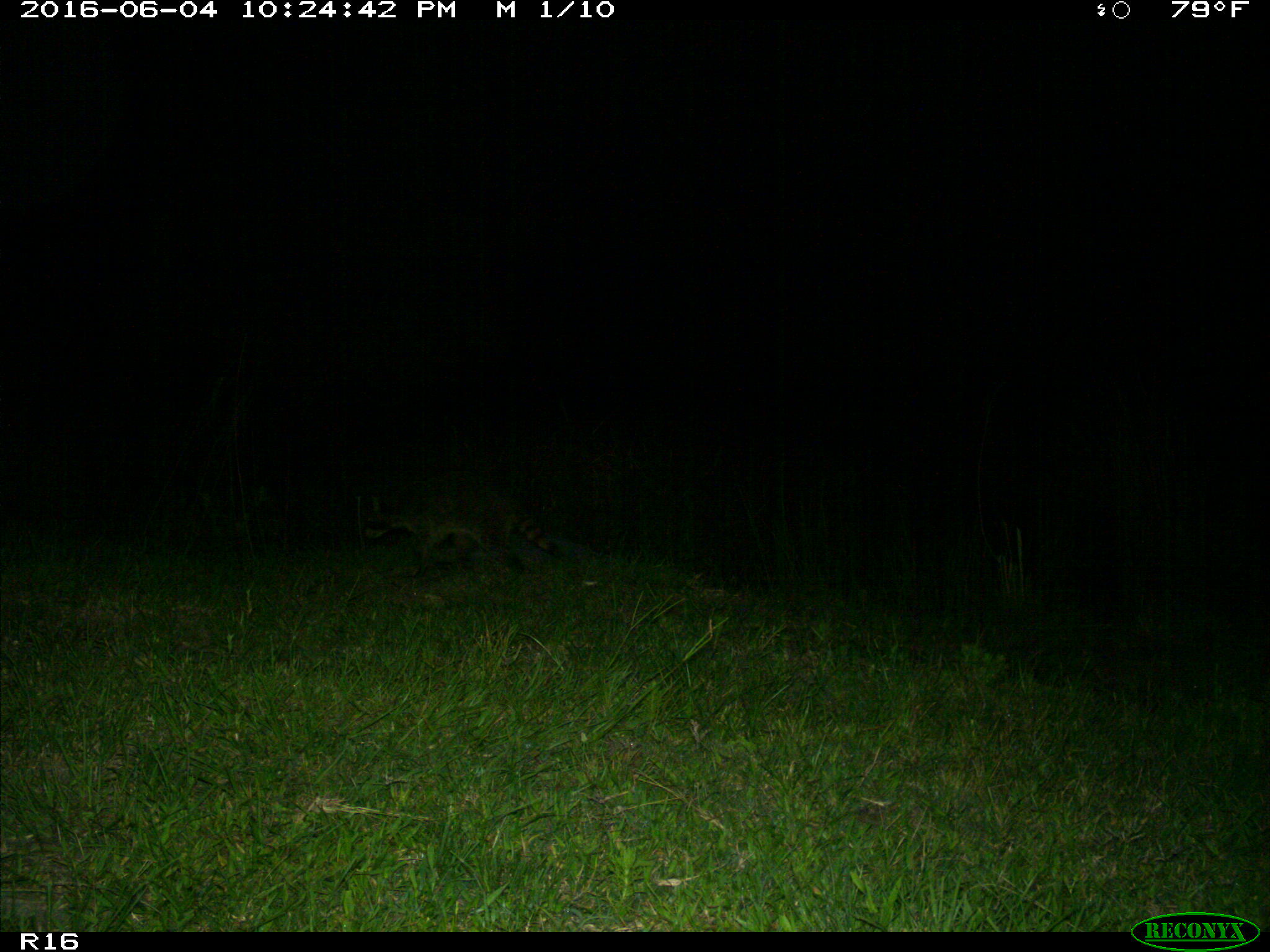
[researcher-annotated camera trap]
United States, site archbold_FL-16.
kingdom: Animalia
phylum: Chordata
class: Mammalia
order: Carnivora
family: Procyonidae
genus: Procyon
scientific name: Procyon lotor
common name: common raccoon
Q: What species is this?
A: Procyon lotor (common raccoon).